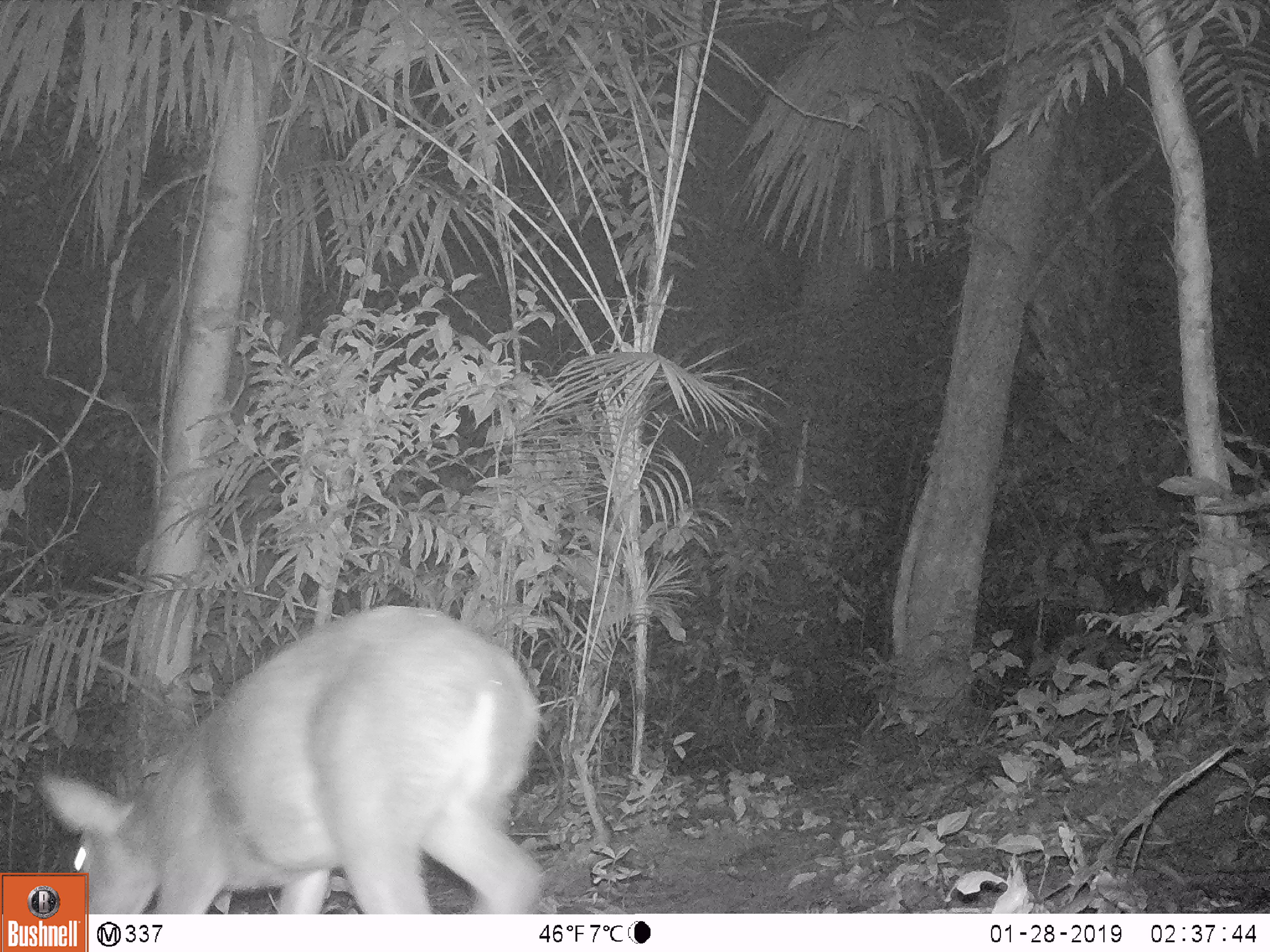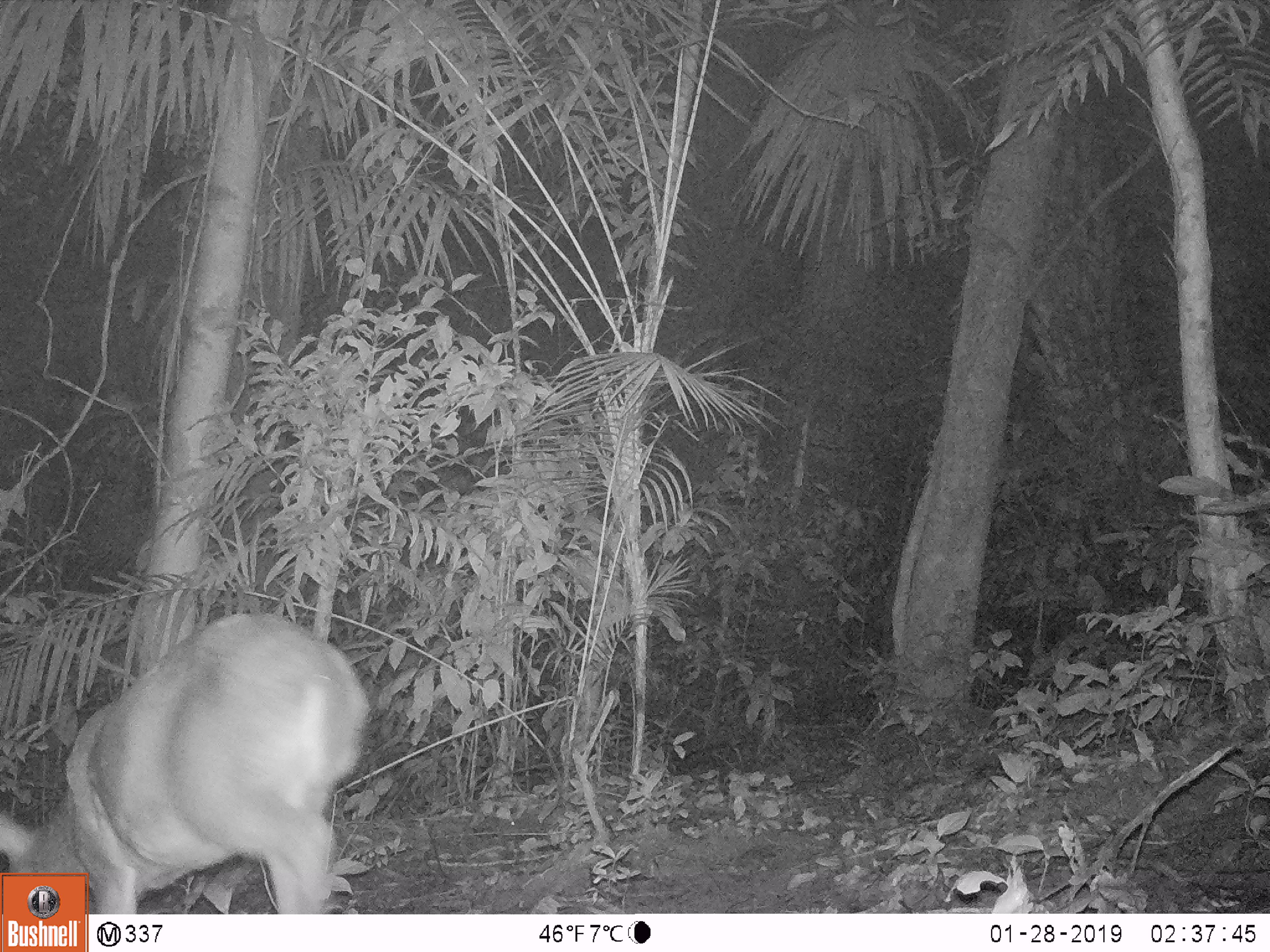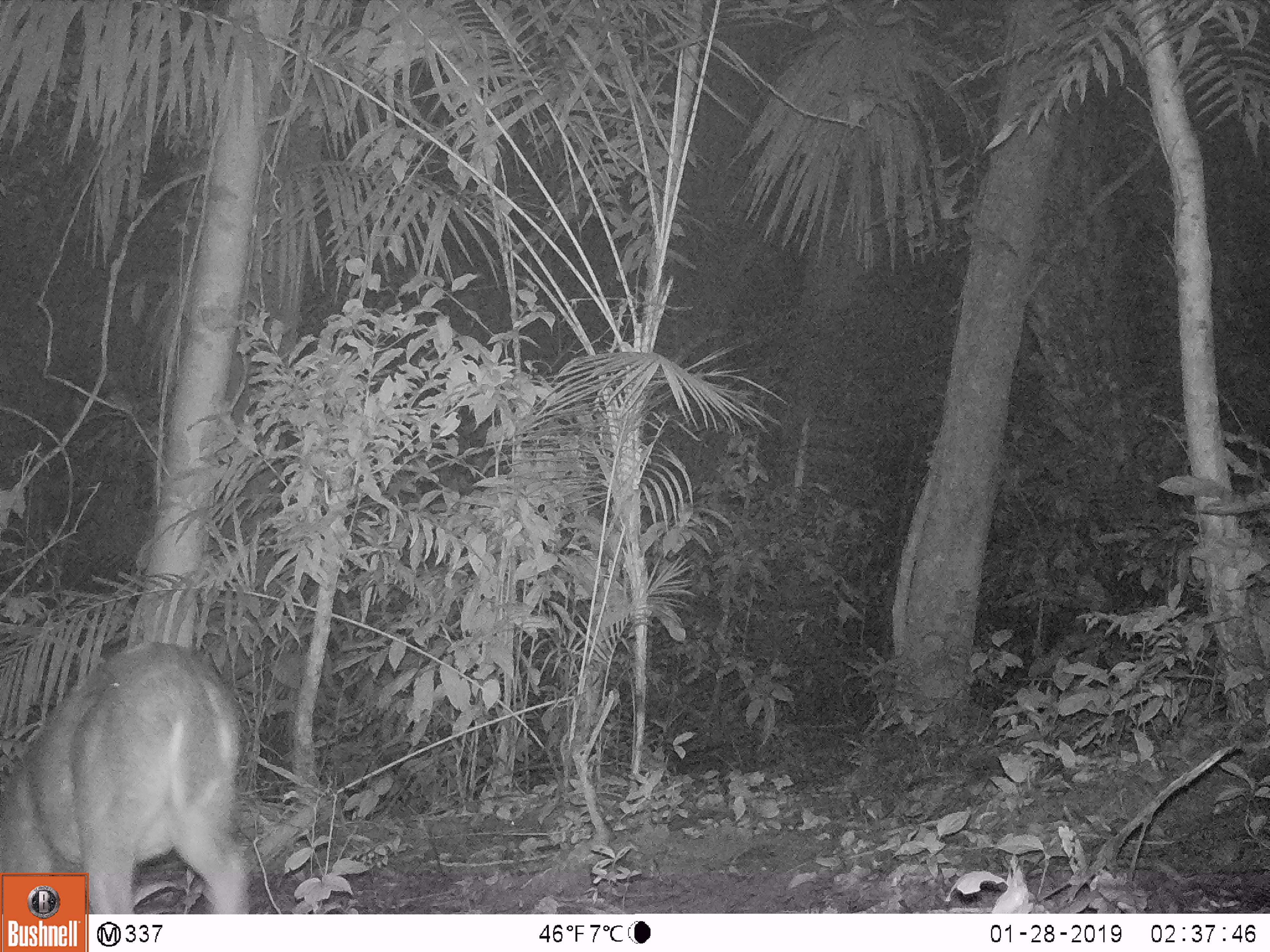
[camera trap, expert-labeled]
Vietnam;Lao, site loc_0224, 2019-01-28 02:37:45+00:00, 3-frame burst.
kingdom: Animalia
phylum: Chordata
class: Mammalia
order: Artiodactyla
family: Cervidae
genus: Muntiacus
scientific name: Muntiacus vuquangensis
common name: large-antlered muntjac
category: large antlered muntjac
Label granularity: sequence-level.